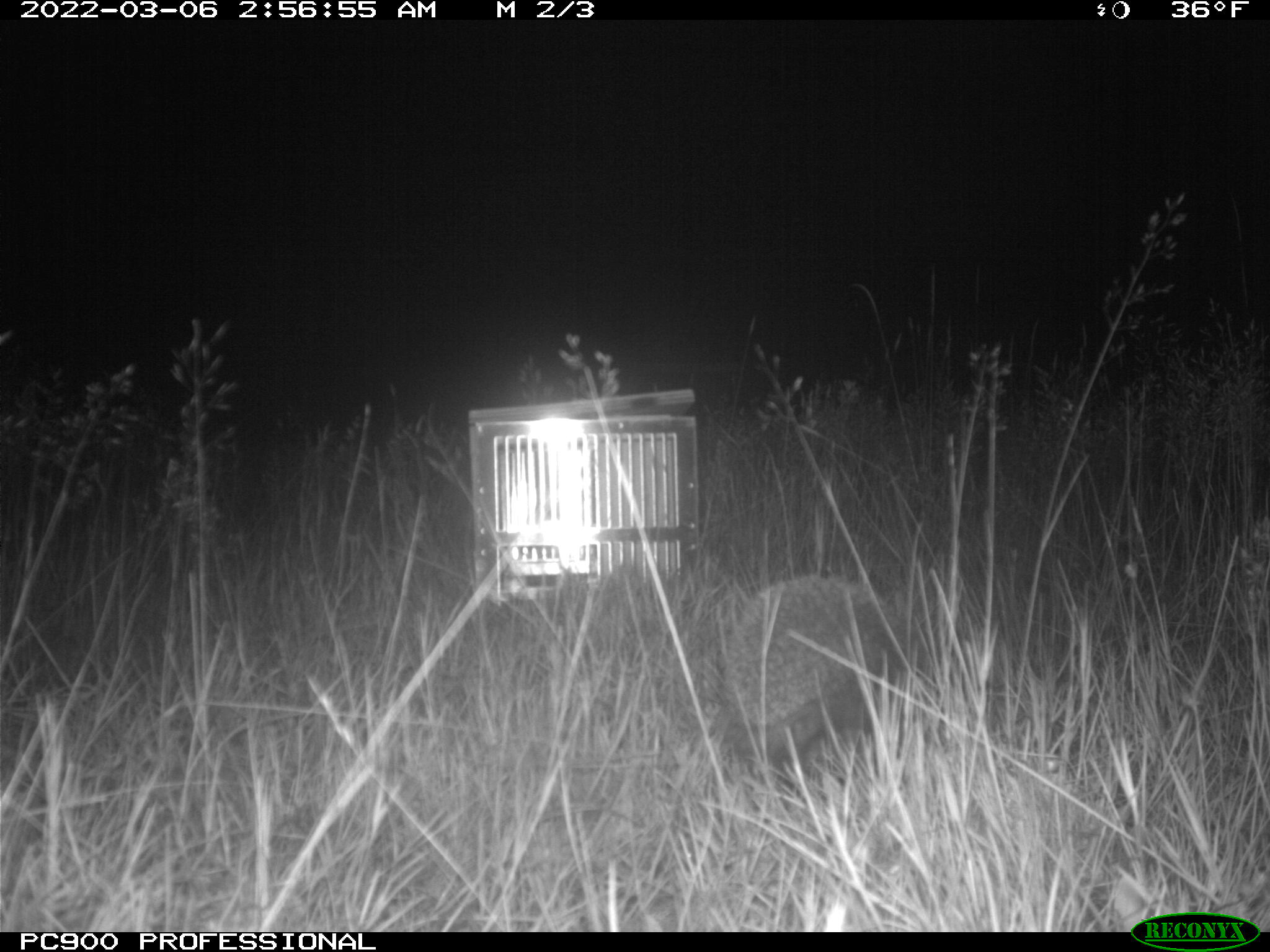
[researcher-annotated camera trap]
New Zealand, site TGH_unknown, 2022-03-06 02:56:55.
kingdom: Animalia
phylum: Chordata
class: Mammalia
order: Eulipotyphla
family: Erinaceidae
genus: Erinaceus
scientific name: Erinaceus europaeus europaeus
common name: european hedgehog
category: hedgehog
Hedgehog (european hedgehog) (Erinaceus europaeus europaeus).